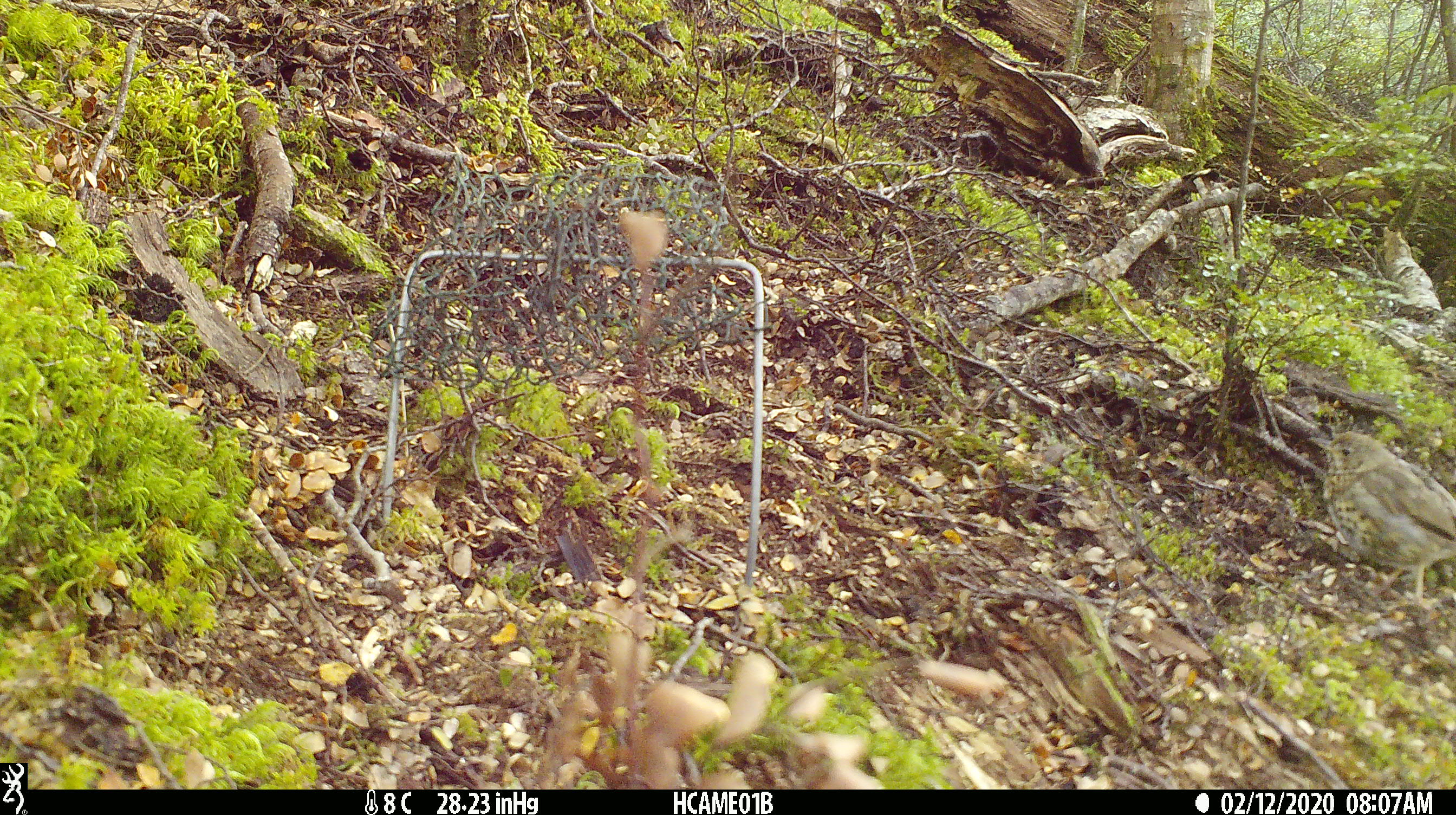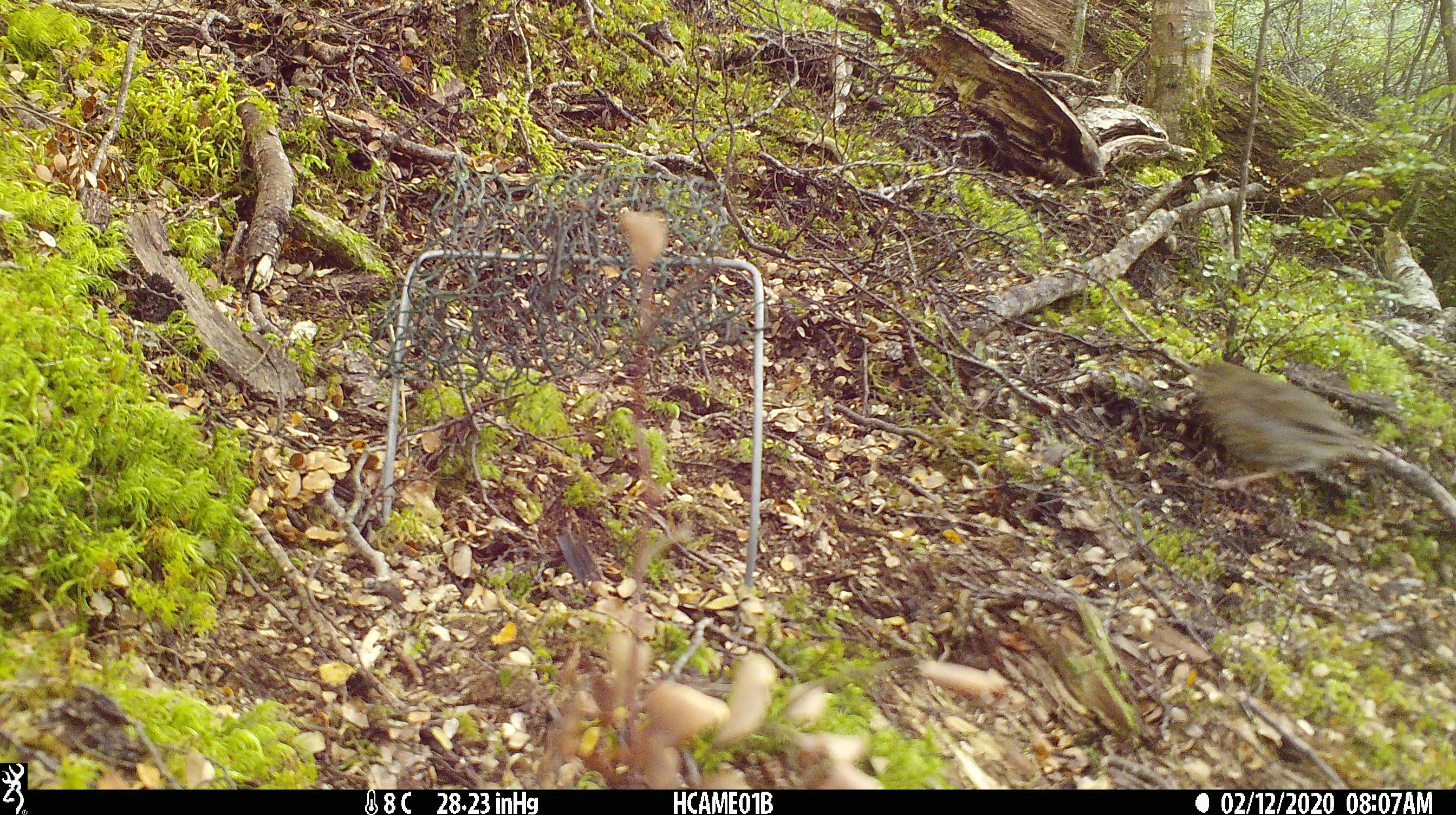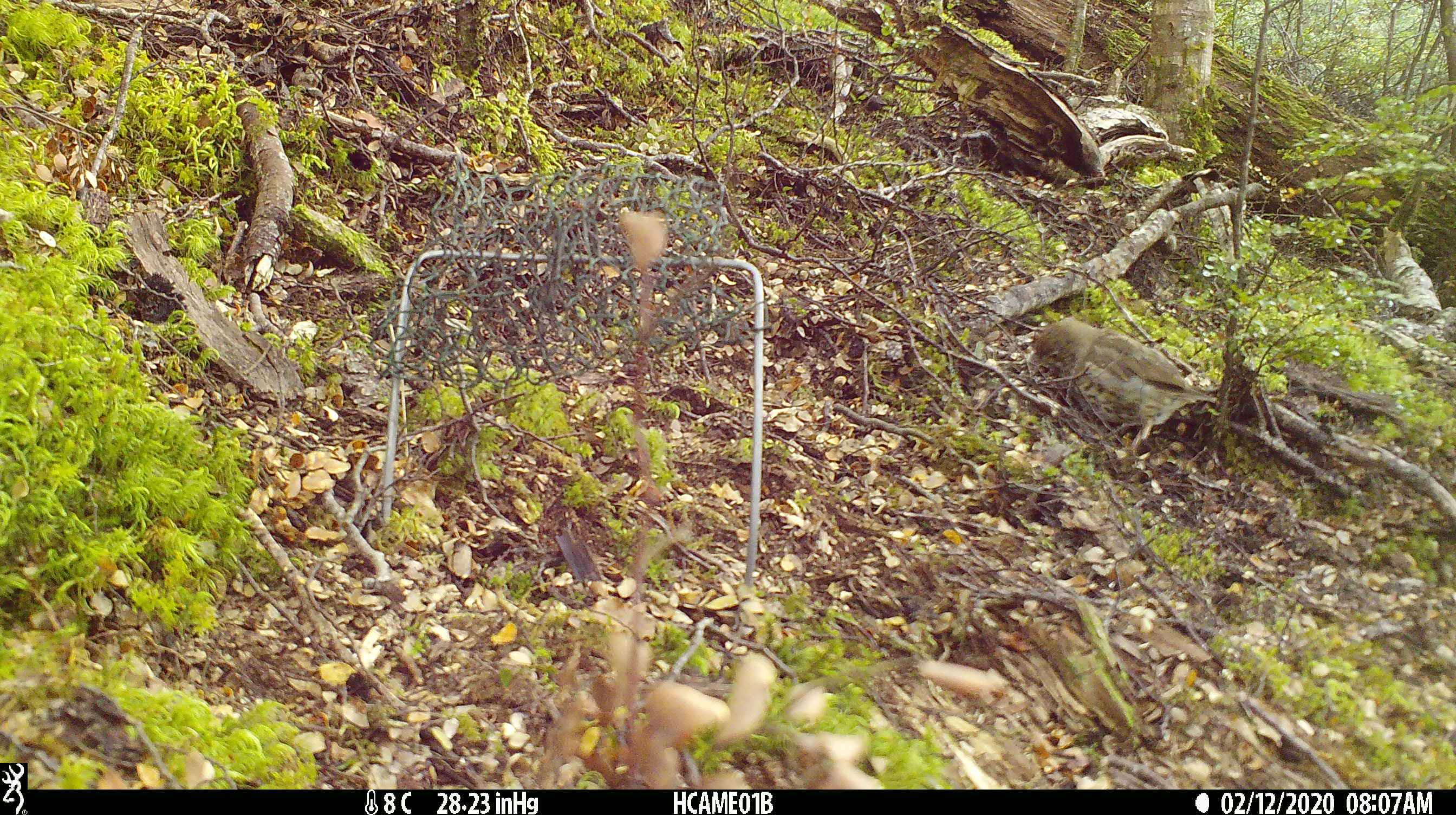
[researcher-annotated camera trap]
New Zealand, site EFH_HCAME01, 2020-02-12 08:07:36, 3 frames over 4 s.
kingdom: Animalia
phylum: Chordata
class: Aves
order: Passeriformes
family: Turdidae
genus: Turdus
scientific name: Turdus philomelos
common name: song thrush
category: thrush